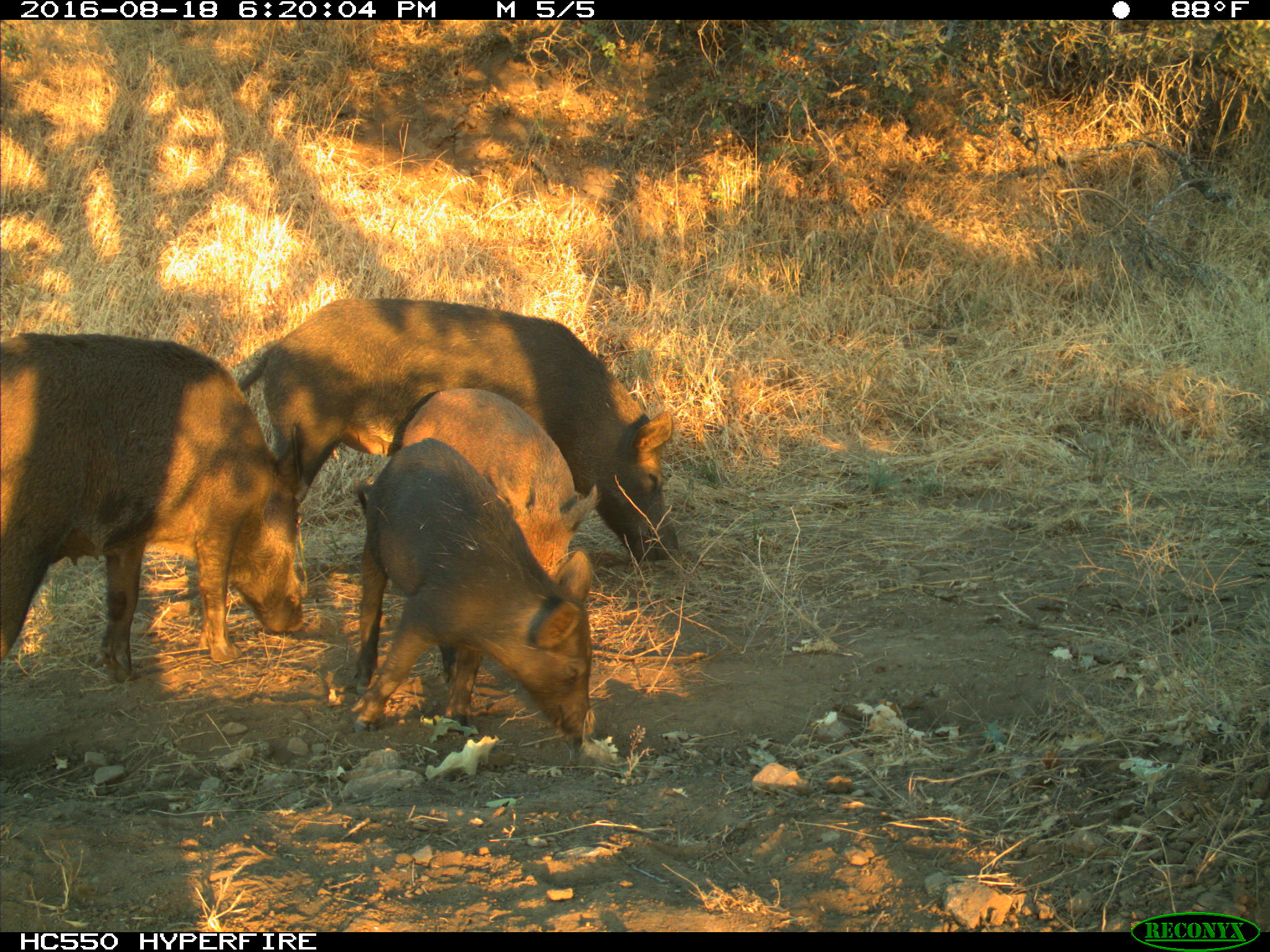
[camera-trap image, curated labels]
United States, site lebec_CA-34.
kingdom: Animalia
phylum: Chordata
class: Mammalia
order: Artiodactyla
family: Suidae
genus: Sus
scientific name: Sus scrofa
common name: wild boar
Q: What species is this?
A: Sus scrofa (wild boar).